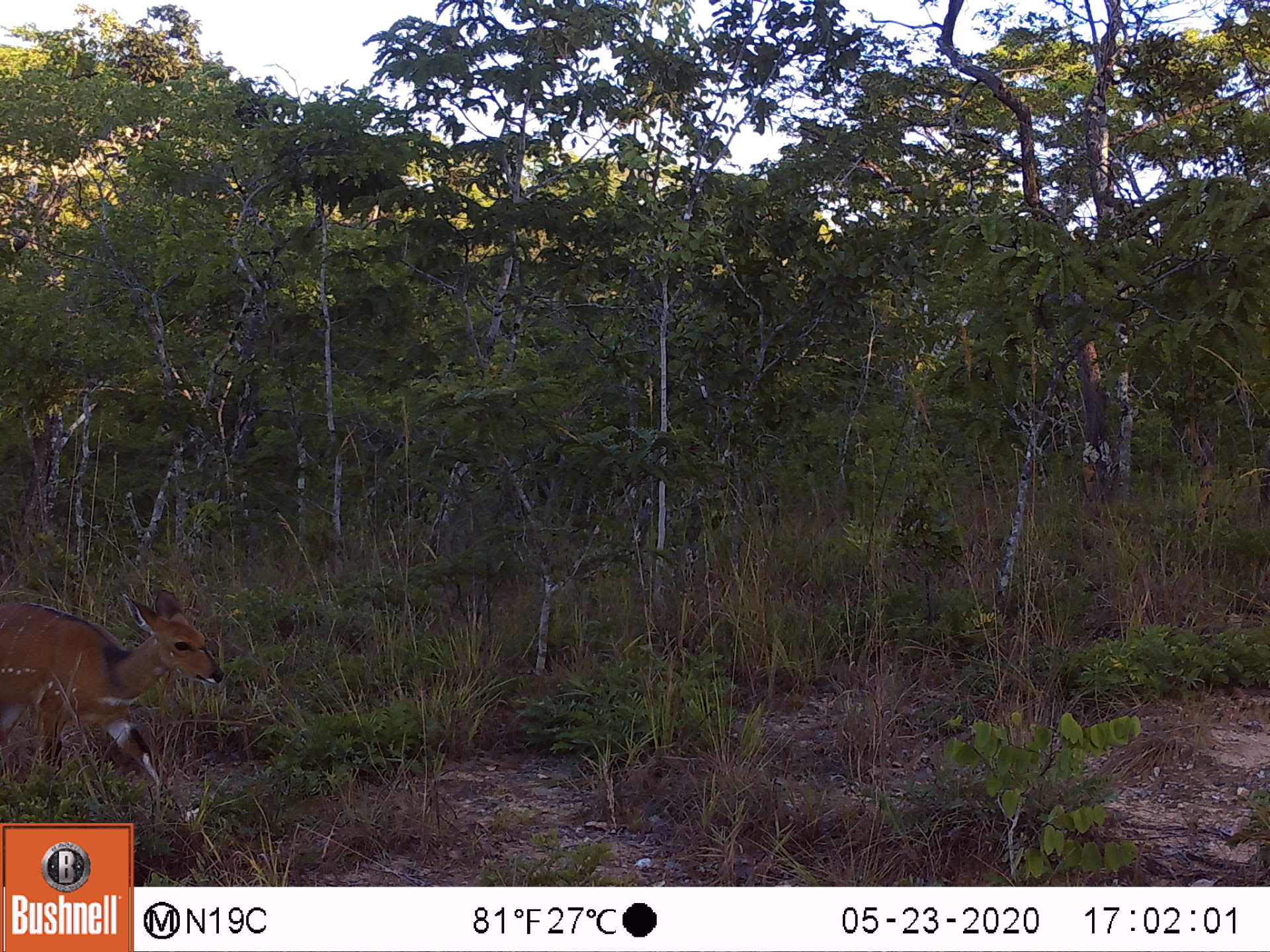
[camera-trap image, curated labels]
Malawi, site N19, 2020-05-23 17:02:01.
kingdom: Animalia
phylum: Chordata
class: Mammalia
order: Artiodactyla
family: Bovidae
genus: Tragelaphus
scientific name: Tragelaphus sylvaticus sylvaticus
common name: cape bushbuck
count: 1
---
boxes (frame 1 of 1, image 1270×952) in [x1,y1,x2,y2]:
cape bushbuck: [0,573,227,821]